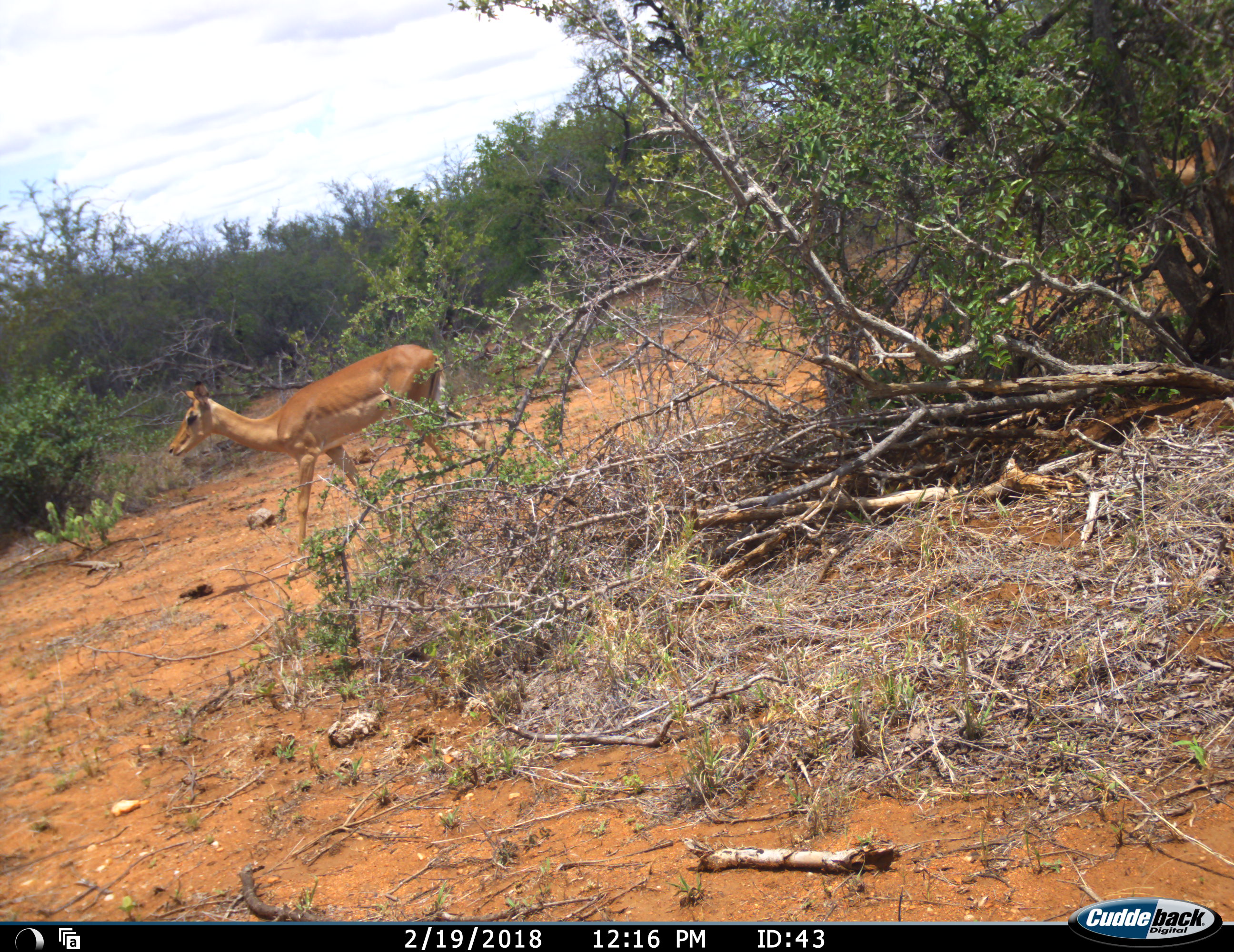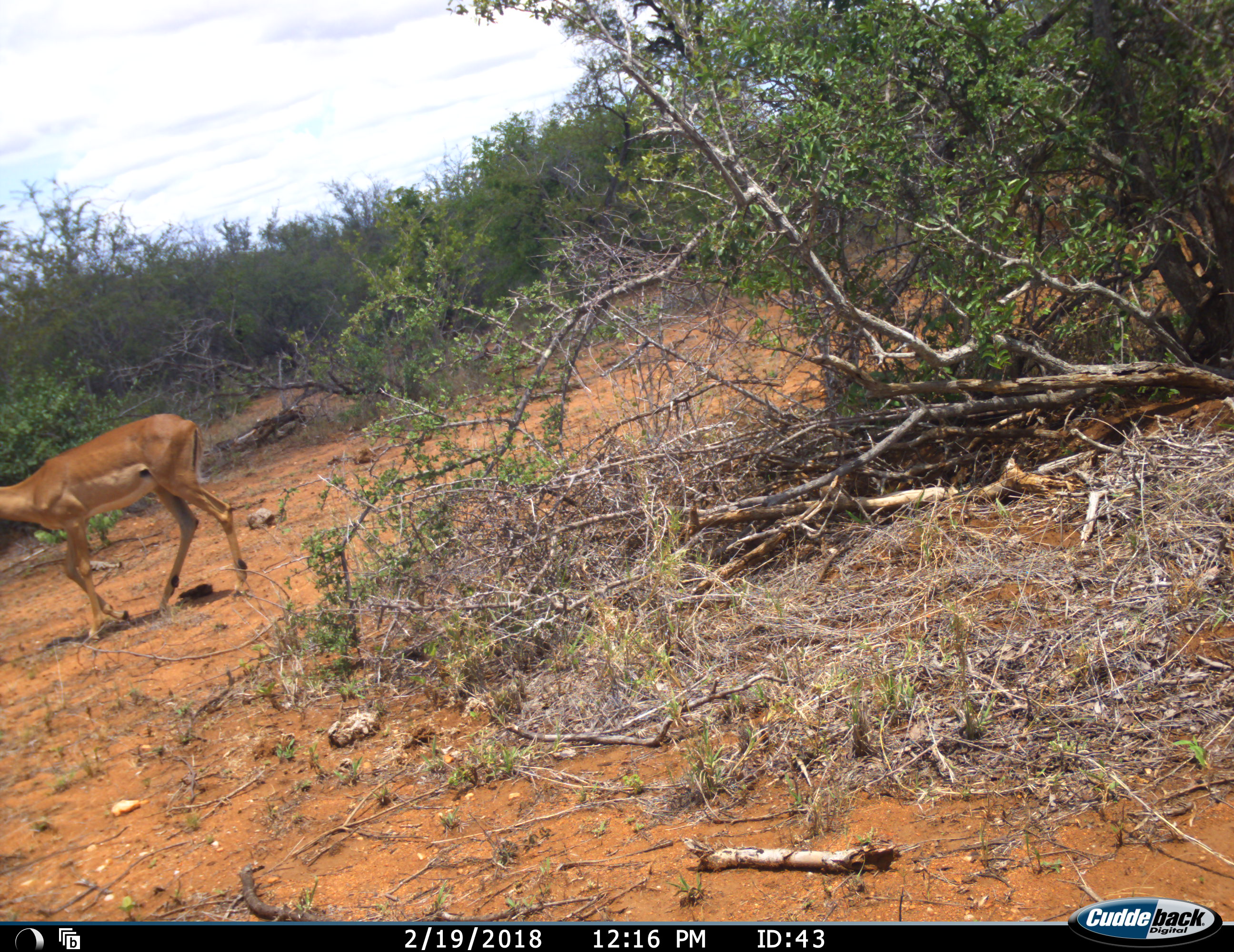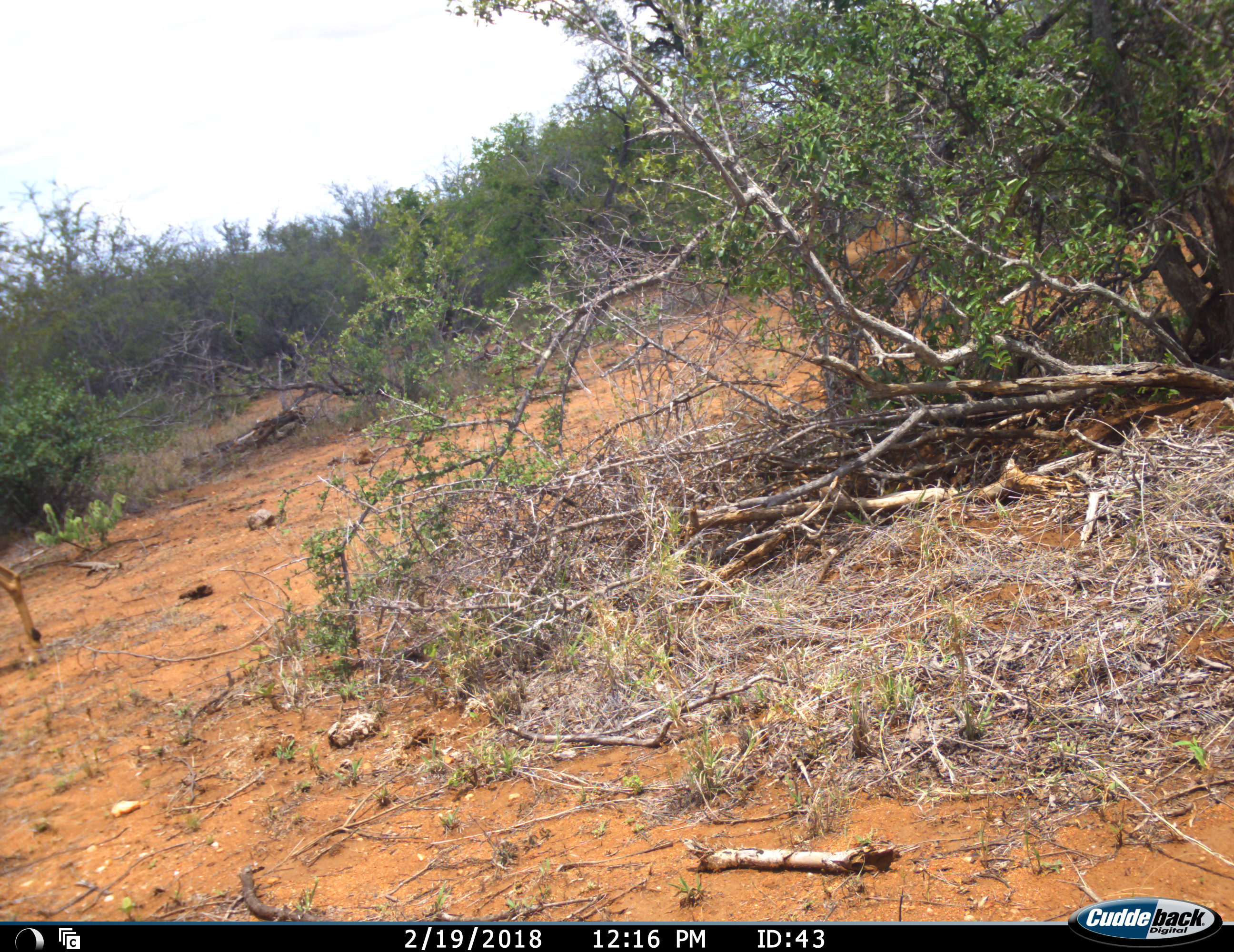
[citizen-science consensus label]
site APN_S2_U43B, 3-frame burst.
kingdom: Animalia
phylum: Chordata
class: Mammalia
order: Artiodactyla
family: Bovidae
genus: Aepyceros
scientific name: Aepyceros melampus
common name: impala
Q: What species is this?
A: Impala (Aepyceros melampus).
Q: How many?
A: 2.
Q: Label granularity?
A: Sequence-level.